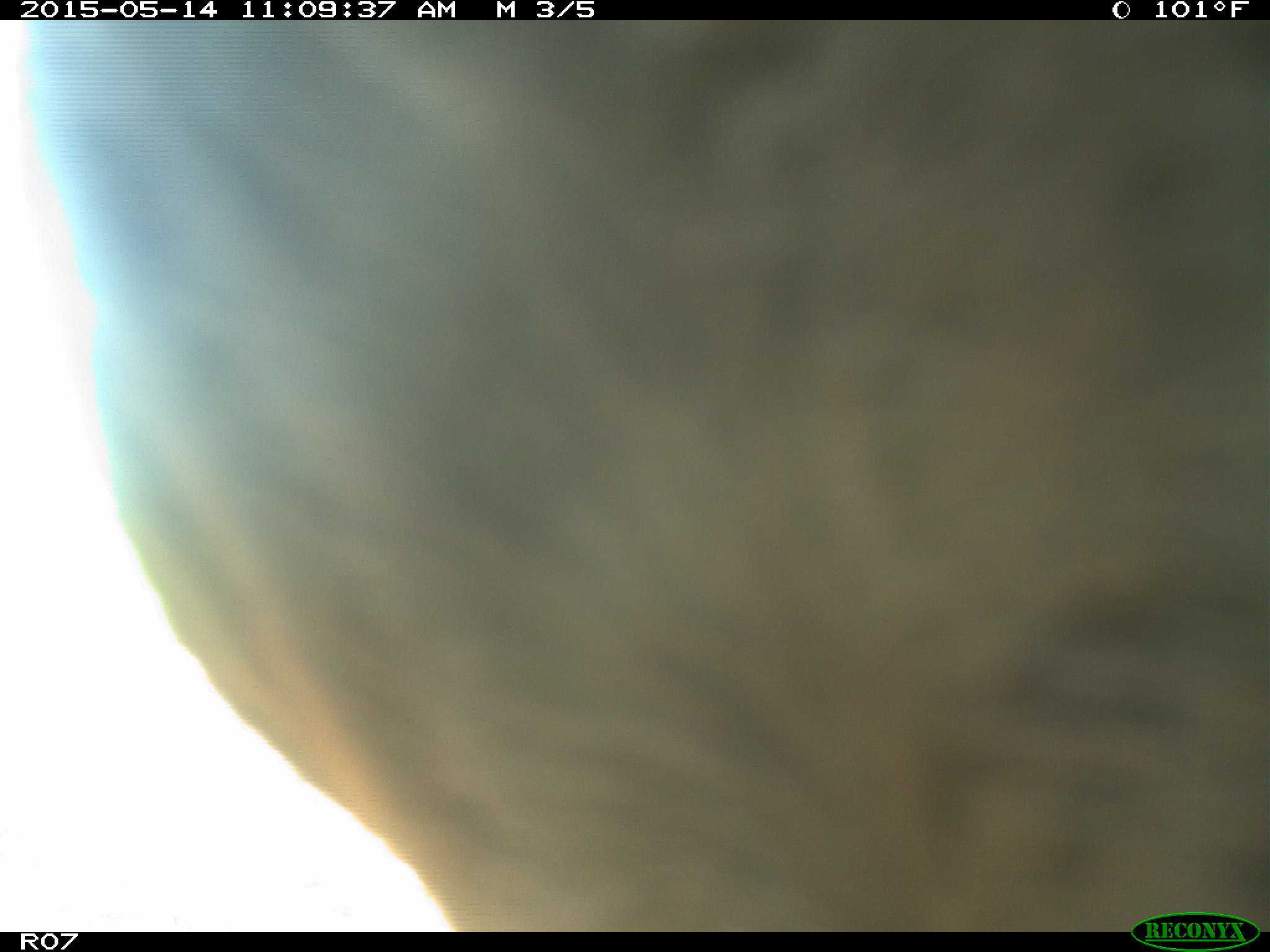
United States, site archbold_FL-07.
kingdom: Animalia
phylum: Chordata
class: Mammalia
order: Artiodactyla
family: Bovidae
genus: Bos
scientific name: Bos taurus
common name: domestic cow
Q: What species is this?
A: Bos taurus (domestic cow).